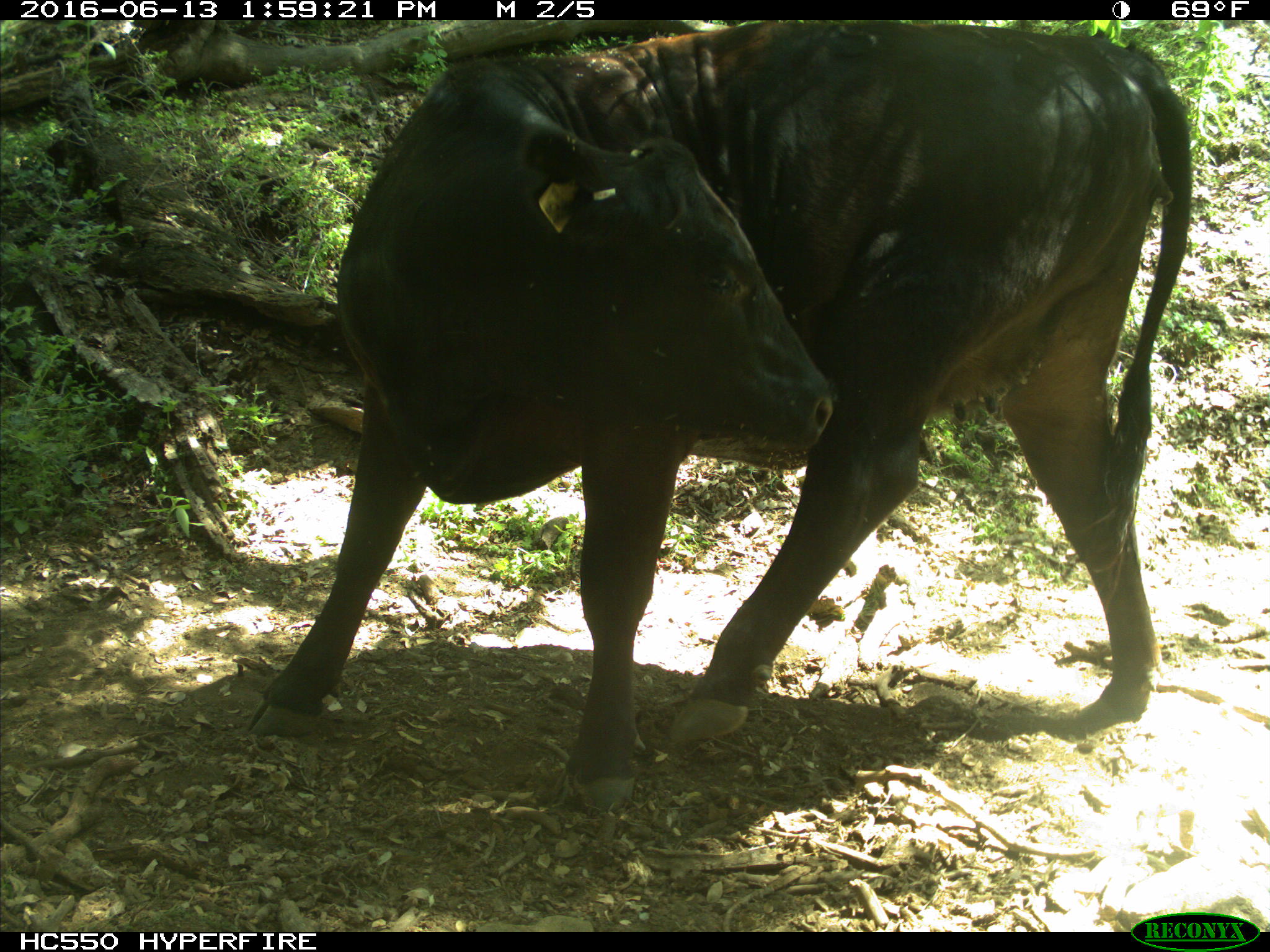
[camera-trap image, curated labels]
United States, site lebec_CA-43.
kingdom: Animalia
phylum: Chordata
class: Mammalia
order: Artiodactyla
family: Bovidae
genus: Bos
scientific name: Bos taurus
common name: domestic cow